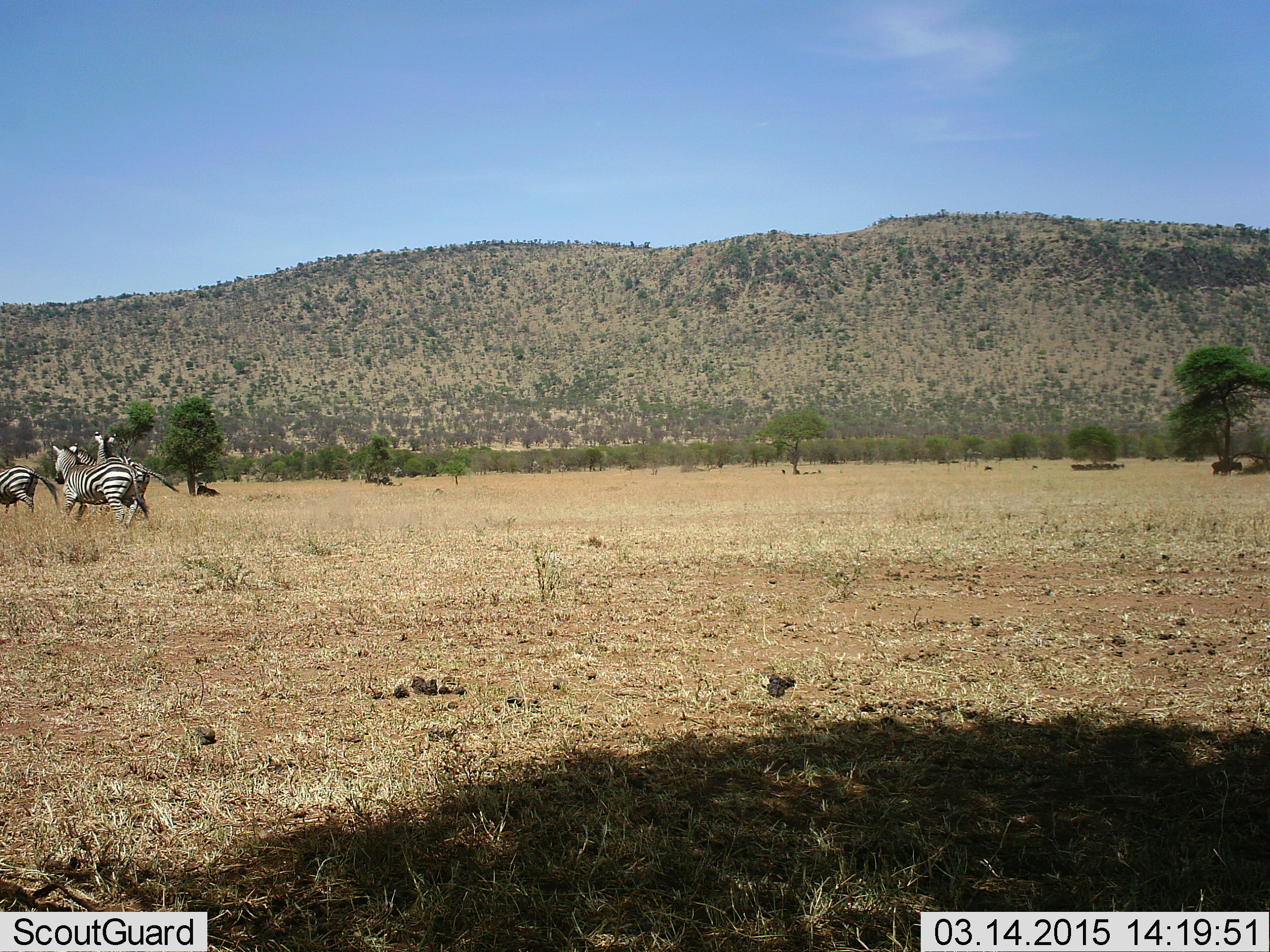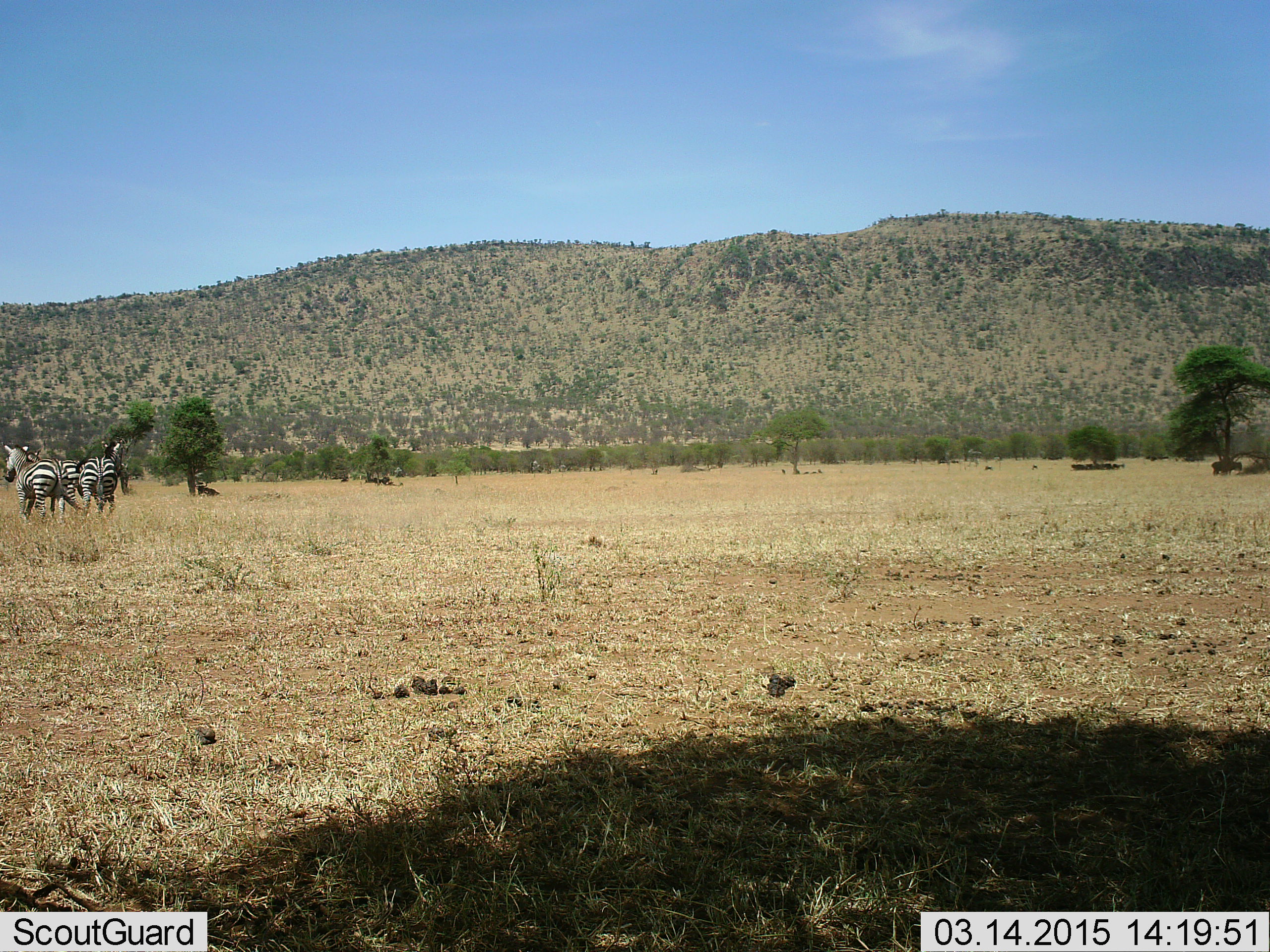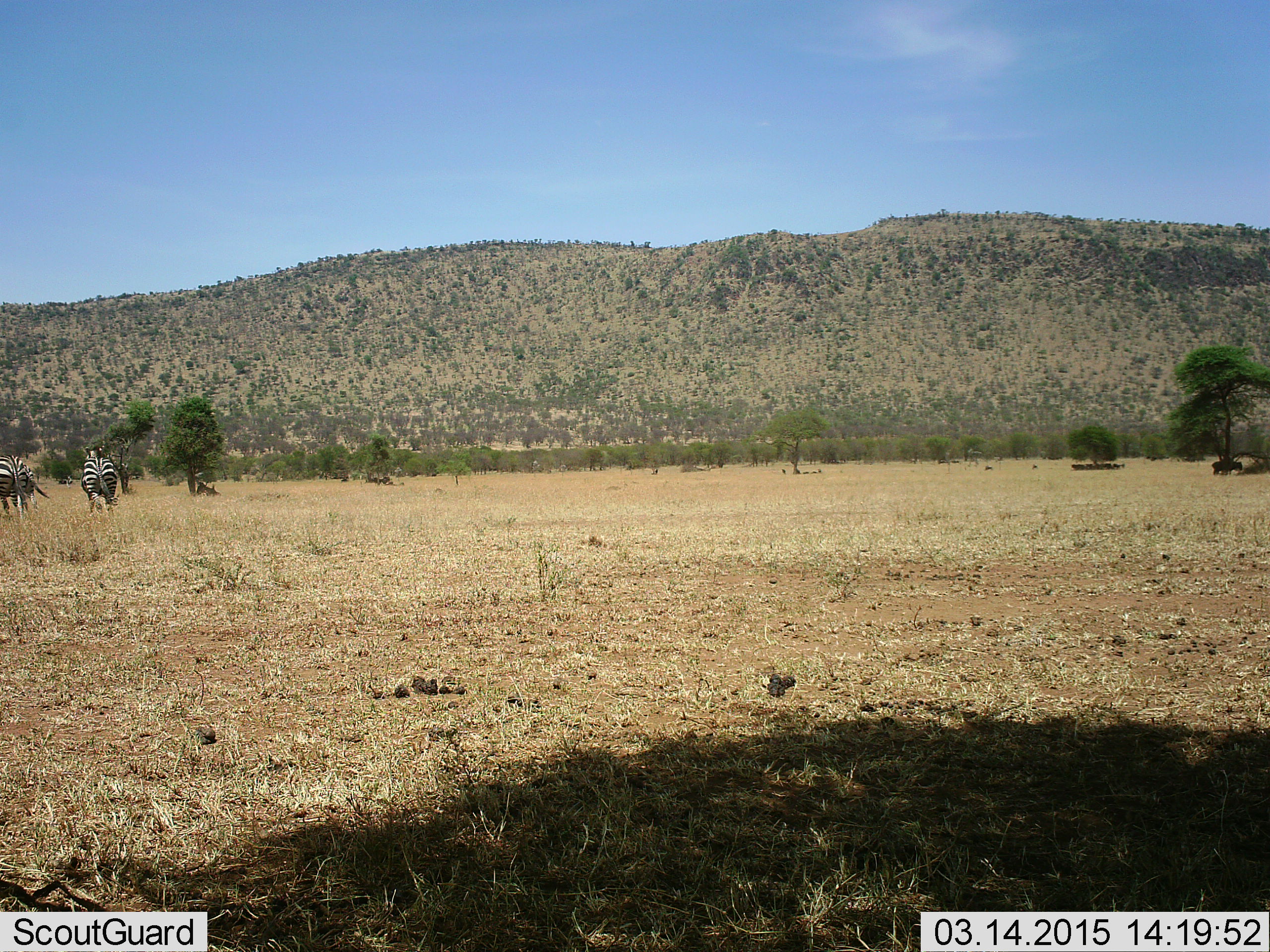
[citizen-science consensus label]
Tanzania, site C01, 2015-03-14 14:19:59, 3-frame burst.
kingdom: Animalia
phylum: Chordata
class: Mammalia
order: Perissodactyla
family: Equidae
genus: Equus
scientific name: Equus quagga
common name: plains zebra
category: zebra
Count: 3.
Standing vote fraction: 30%.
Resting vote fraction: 0%.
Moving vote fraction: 80%.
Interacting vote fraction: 0%.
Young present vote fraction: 0%.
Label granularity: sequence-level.